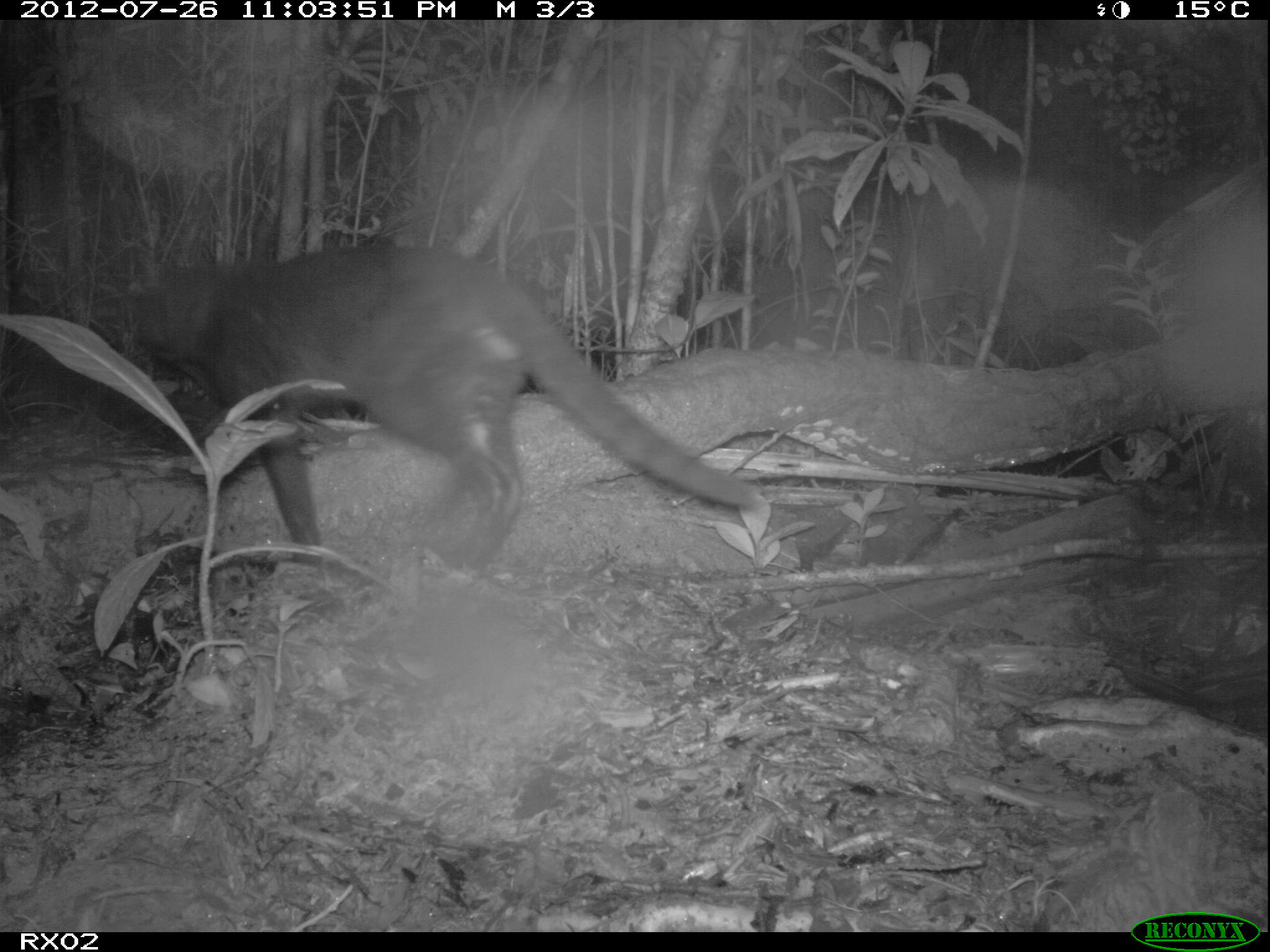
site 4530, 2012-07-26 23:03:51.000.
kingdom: Animalia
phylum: Chordata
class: Mammalia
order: Carnivora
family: Felidae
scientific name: Felidae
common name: felids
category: felis sp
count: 2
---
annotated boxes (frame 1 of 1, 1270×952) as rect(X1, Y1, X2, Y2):
felis sp: rect(122, 241, 763, 570)